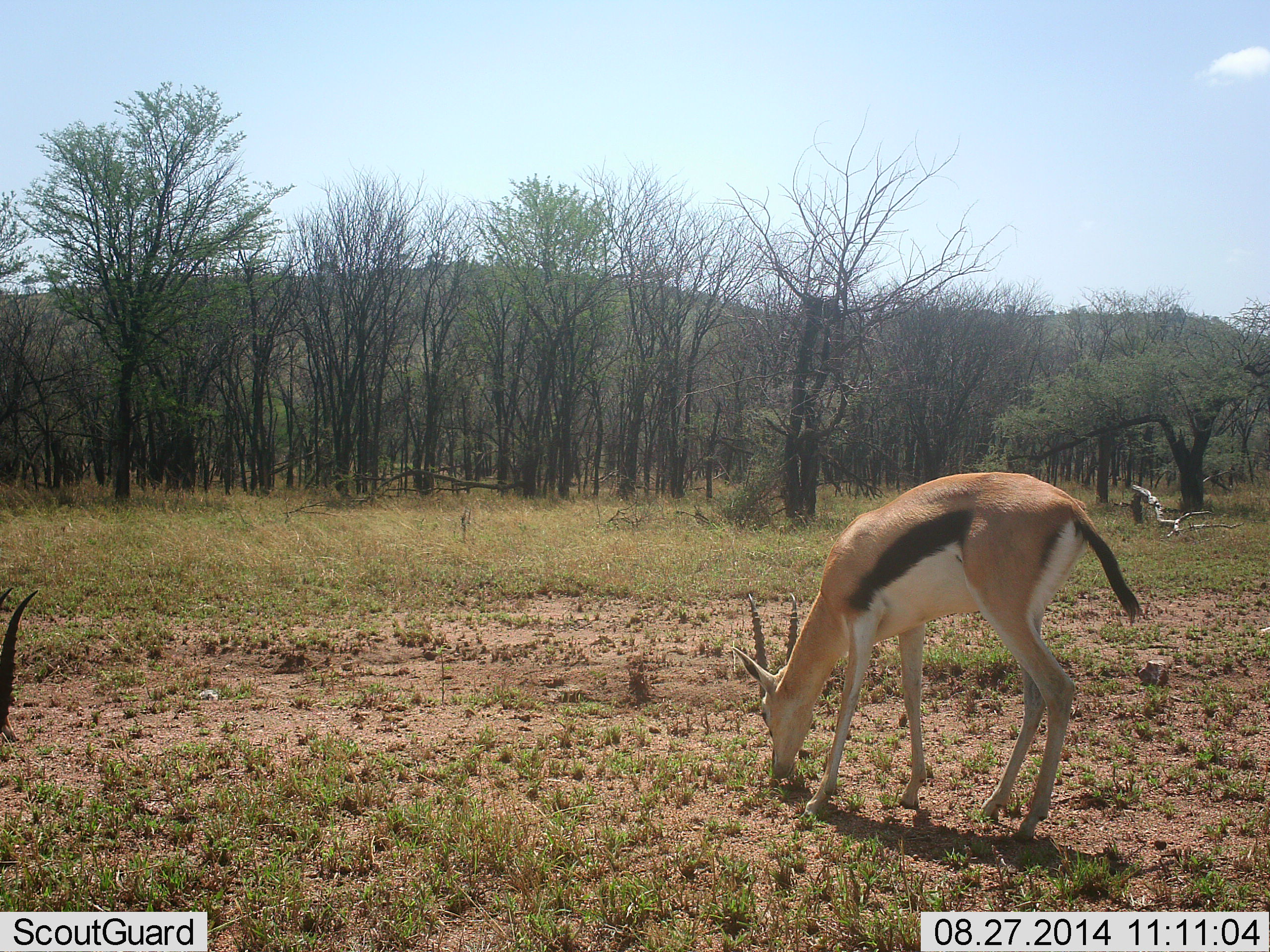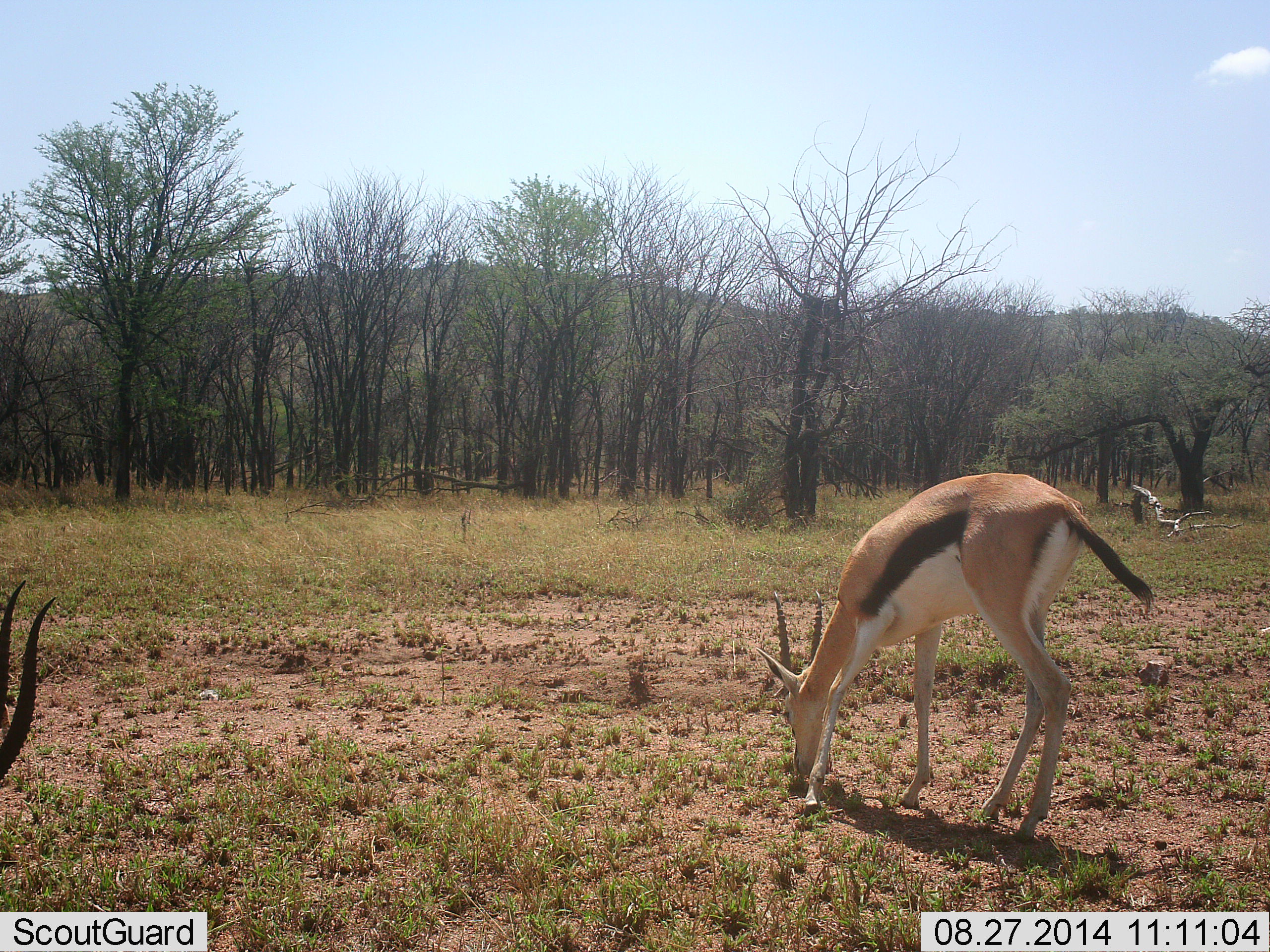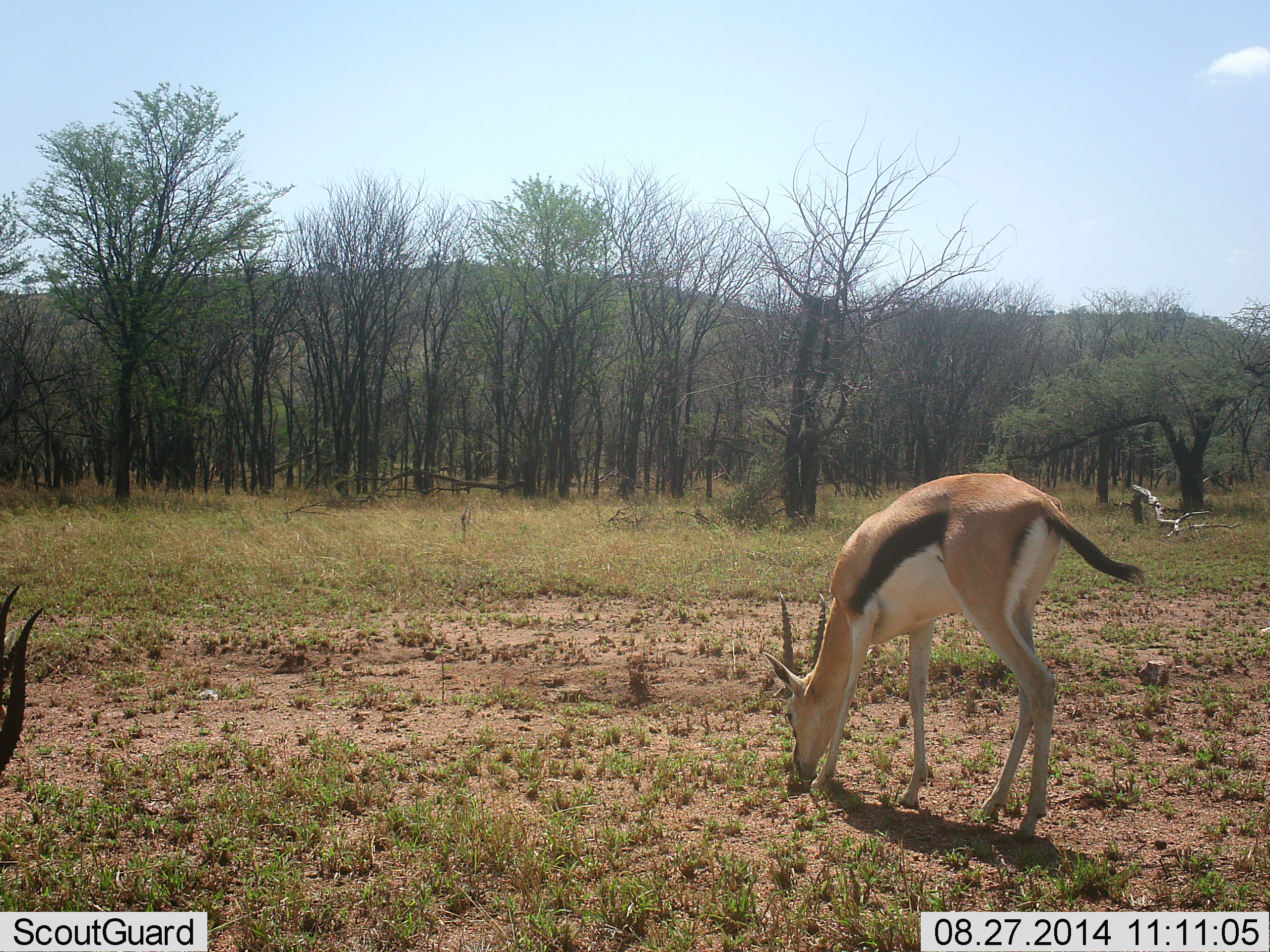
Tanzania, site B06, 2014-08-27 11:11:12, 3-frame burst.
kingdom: Animalia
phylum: Chordata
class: Mammalia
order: Artiodactyla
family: Bovidae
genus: Eudorcas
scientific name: Eudorcas thomsonii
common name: thomson's gazelle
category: gazellethomsons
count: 2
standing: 30%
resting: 0%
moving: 0%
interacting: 0%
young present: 0%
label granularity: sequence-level